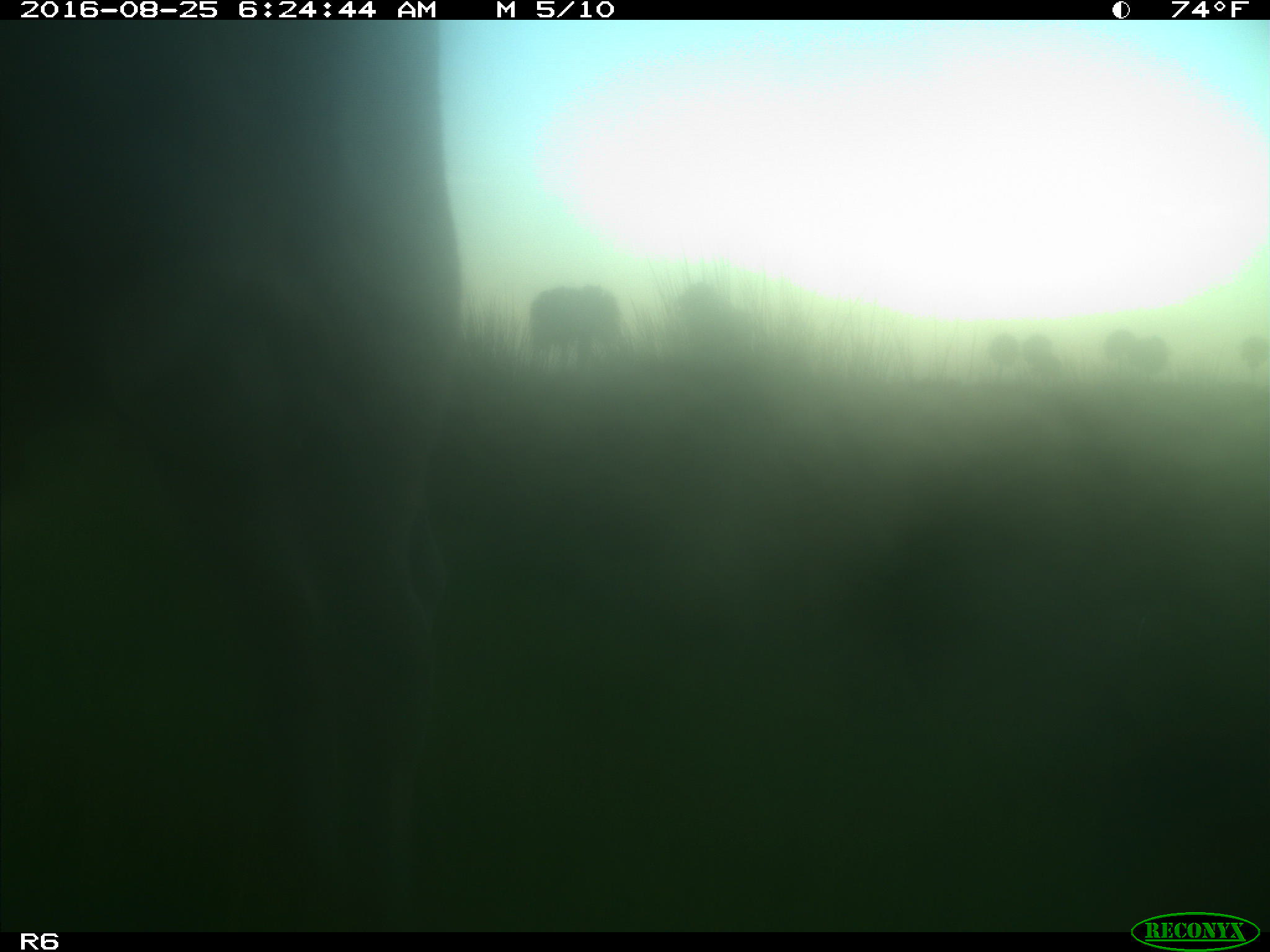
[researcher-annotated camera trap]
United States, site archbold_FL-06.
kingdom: Animalia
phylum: Chordata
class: Mammalia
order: Artiodactyla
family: Bovidae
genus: Bos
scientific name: Bos taurus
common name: domestic cow